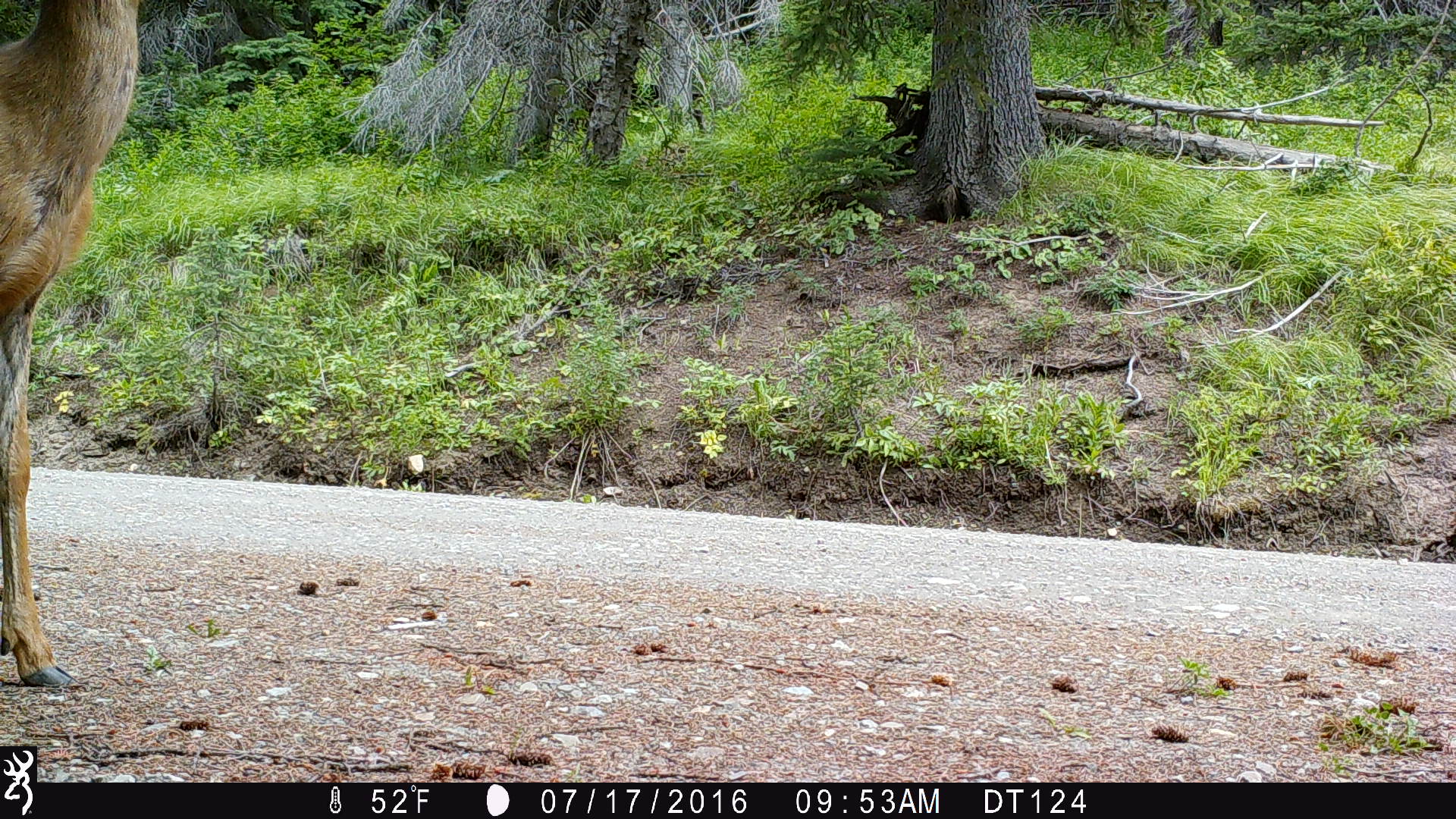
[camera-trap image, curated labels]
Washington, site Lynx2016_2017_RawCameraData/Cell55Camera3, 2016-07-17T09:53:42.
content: unidentified animal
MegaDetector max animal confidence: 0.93